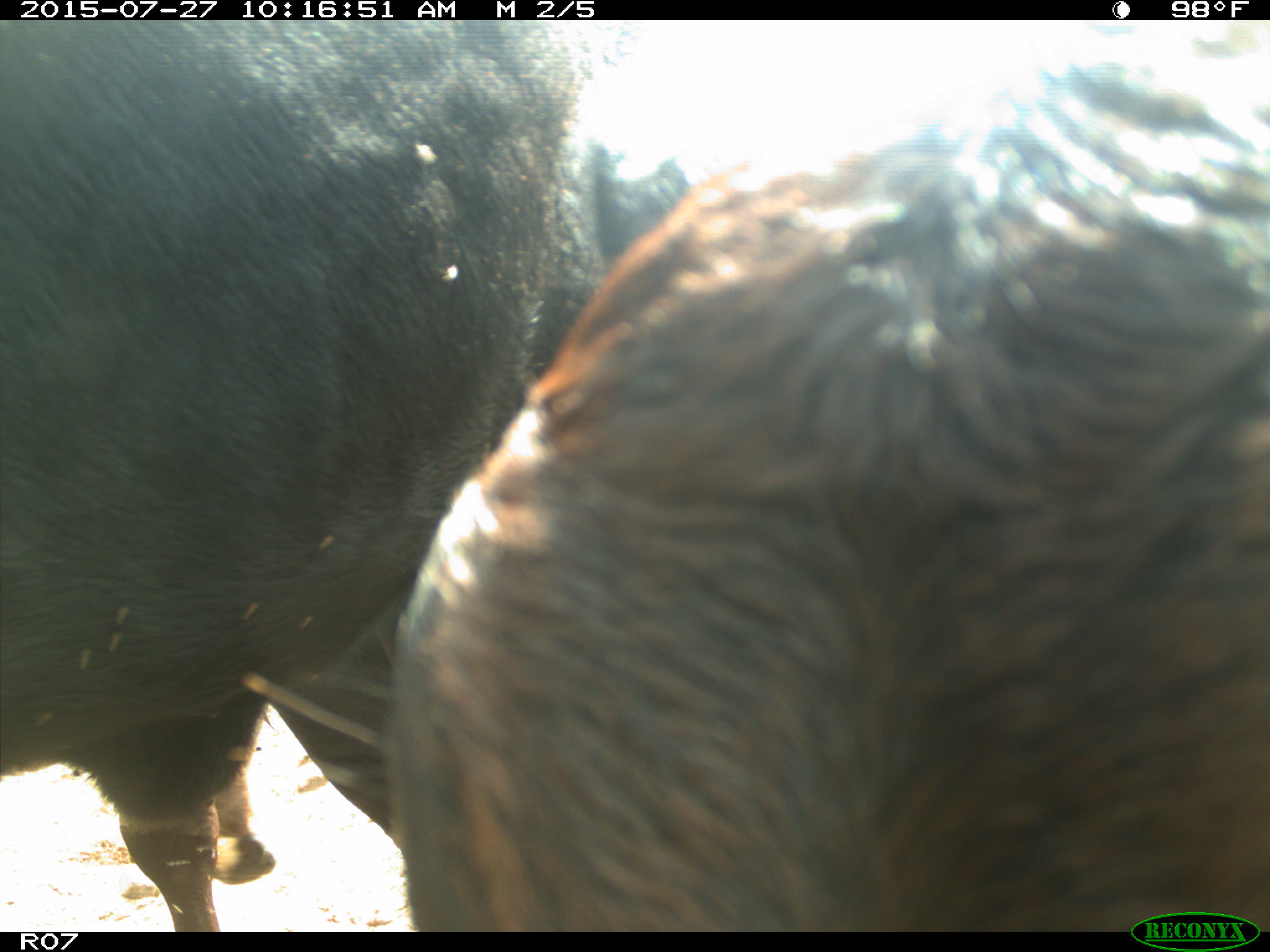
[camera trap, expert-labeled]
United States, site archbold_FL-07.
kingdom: Animalia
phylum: Chordata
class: Mammalia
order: Artiodactyla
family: Bovidae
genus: Bos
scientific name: Bos taurus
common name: domestic cow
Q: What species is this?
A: Bos taurus (domestic cow).